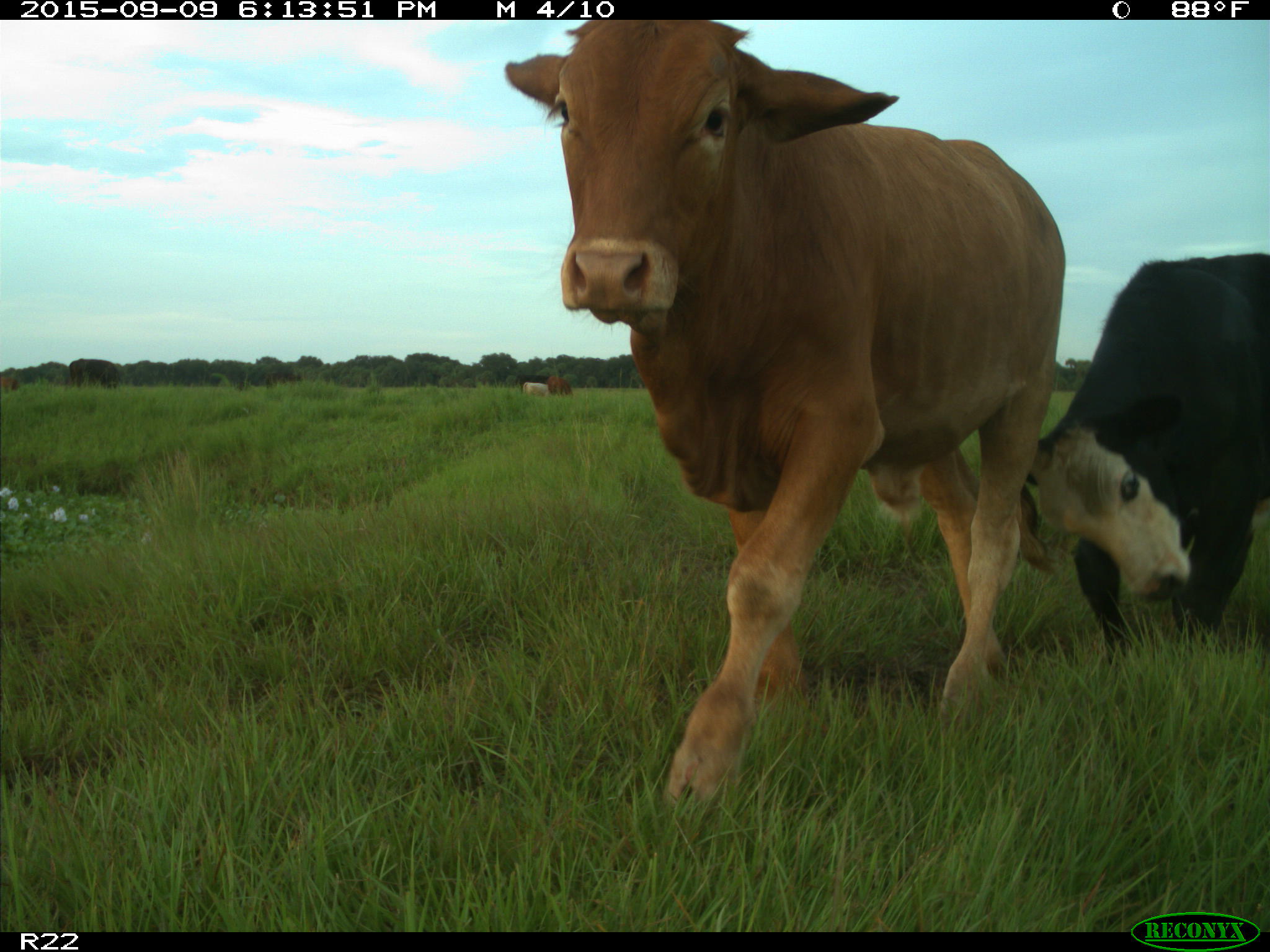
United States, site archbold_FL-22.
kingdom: Animalia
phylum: Chordata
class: Mammalia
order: Artiodactyla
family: Bovidae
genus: Bos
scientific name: Bos taurus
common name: domestic cow